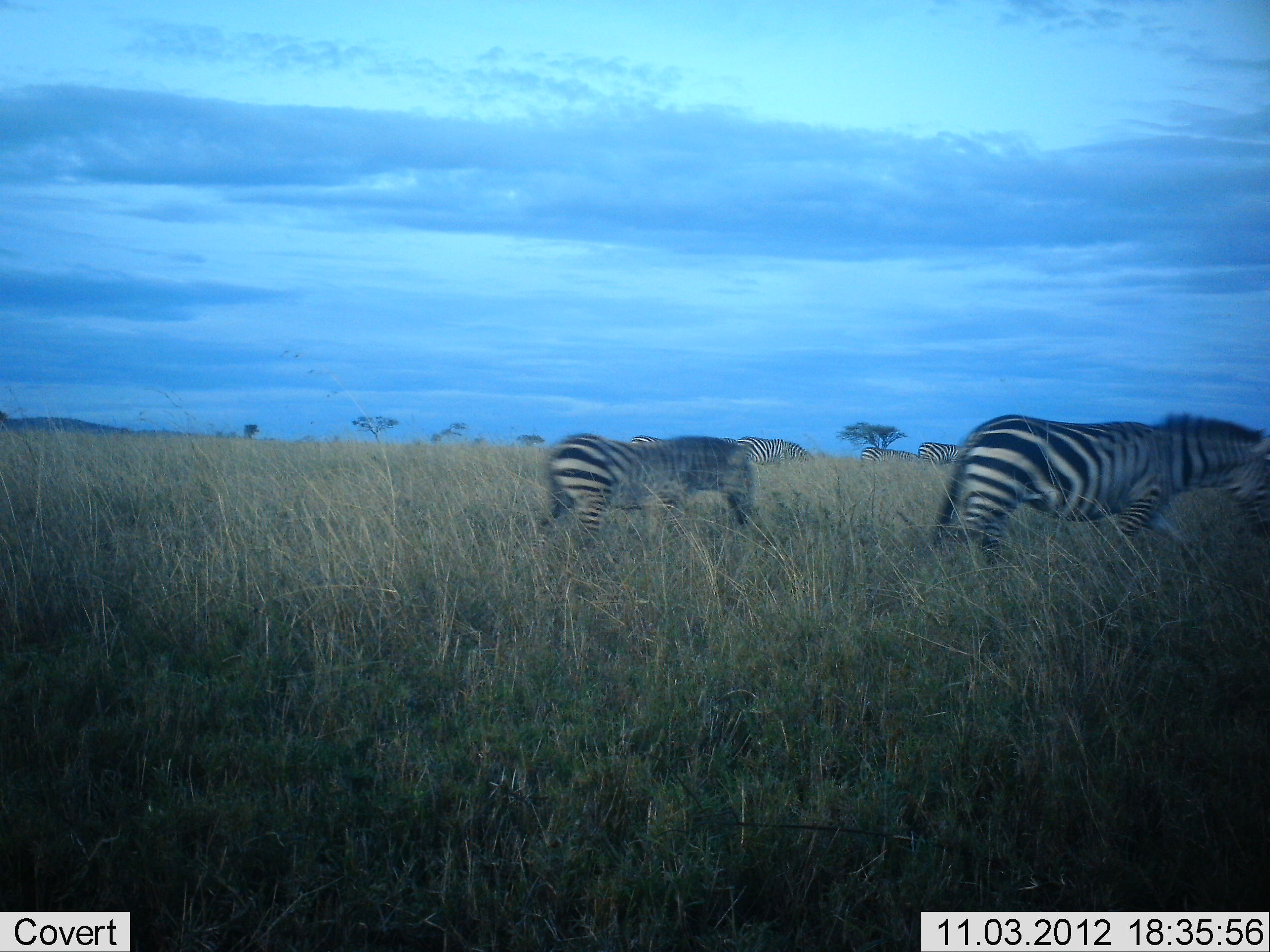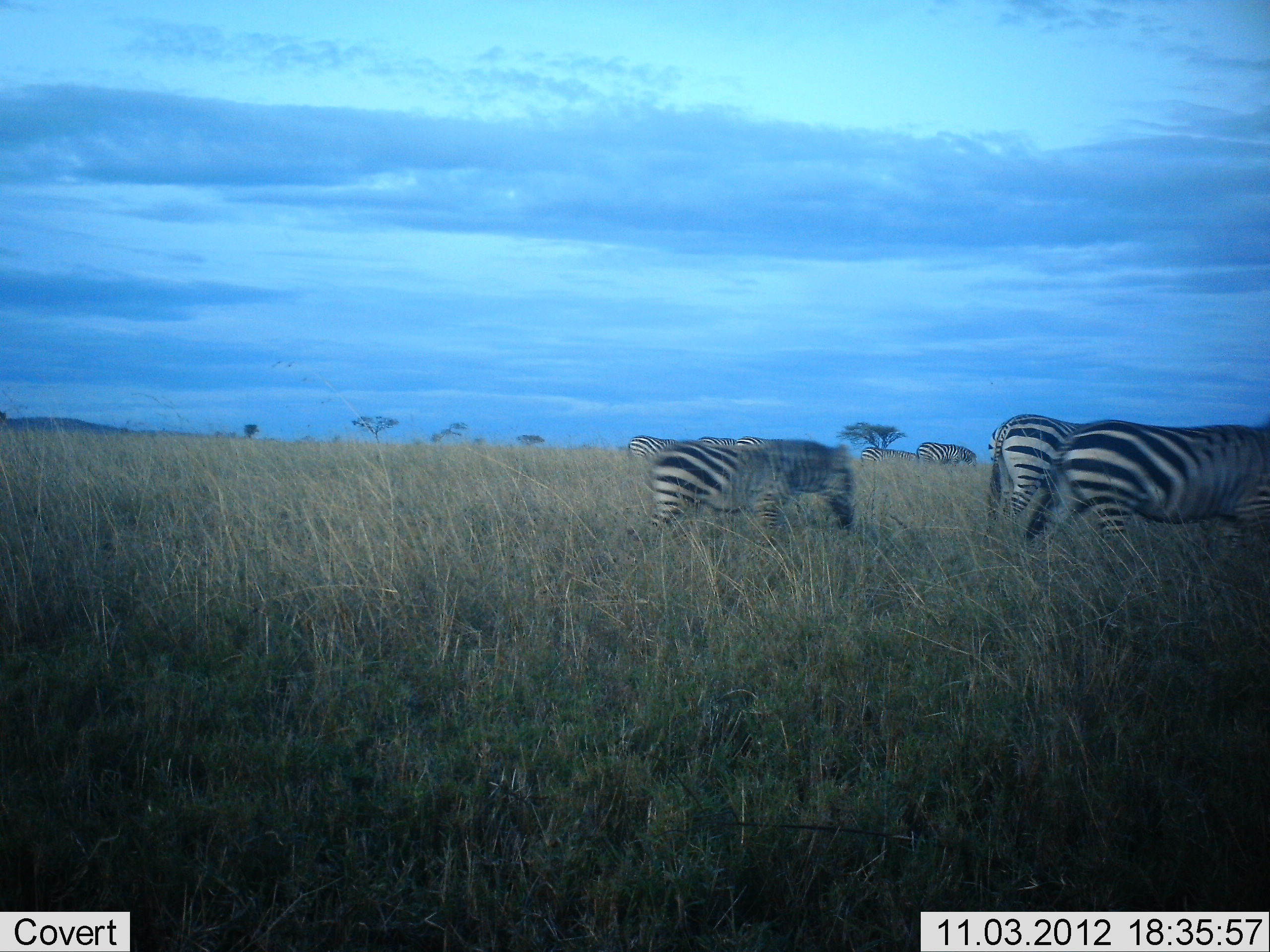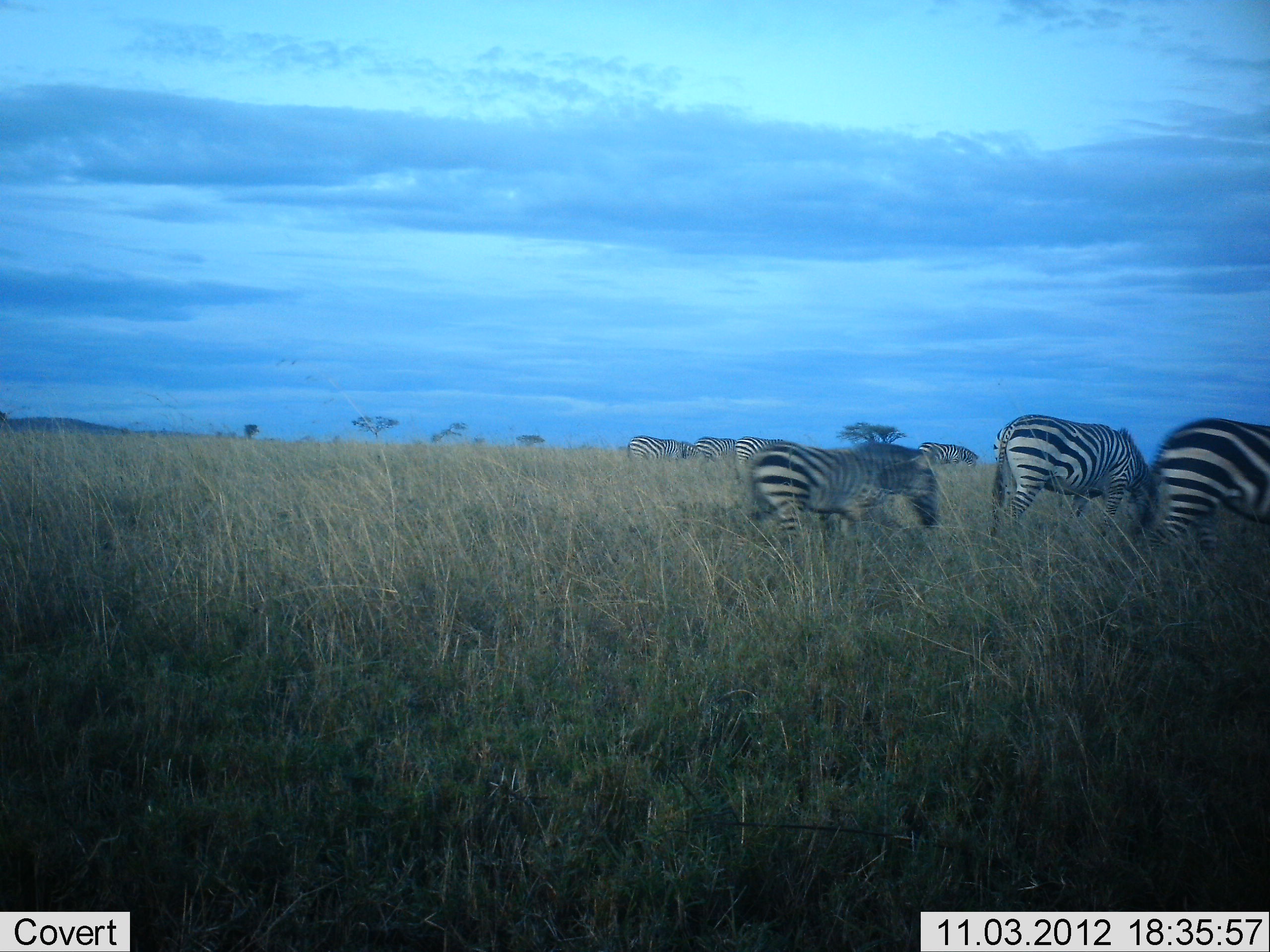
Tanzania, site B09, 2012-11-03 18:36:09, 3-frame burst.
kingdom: Animalia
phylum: Chordata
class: Mammalia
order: Perissodactyla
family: Equidae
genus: Equus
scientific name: Equus quagga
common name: plains zebra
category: zebra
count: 8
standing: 40%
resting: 0%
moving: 90%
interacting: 0%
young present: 10%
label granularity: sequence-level